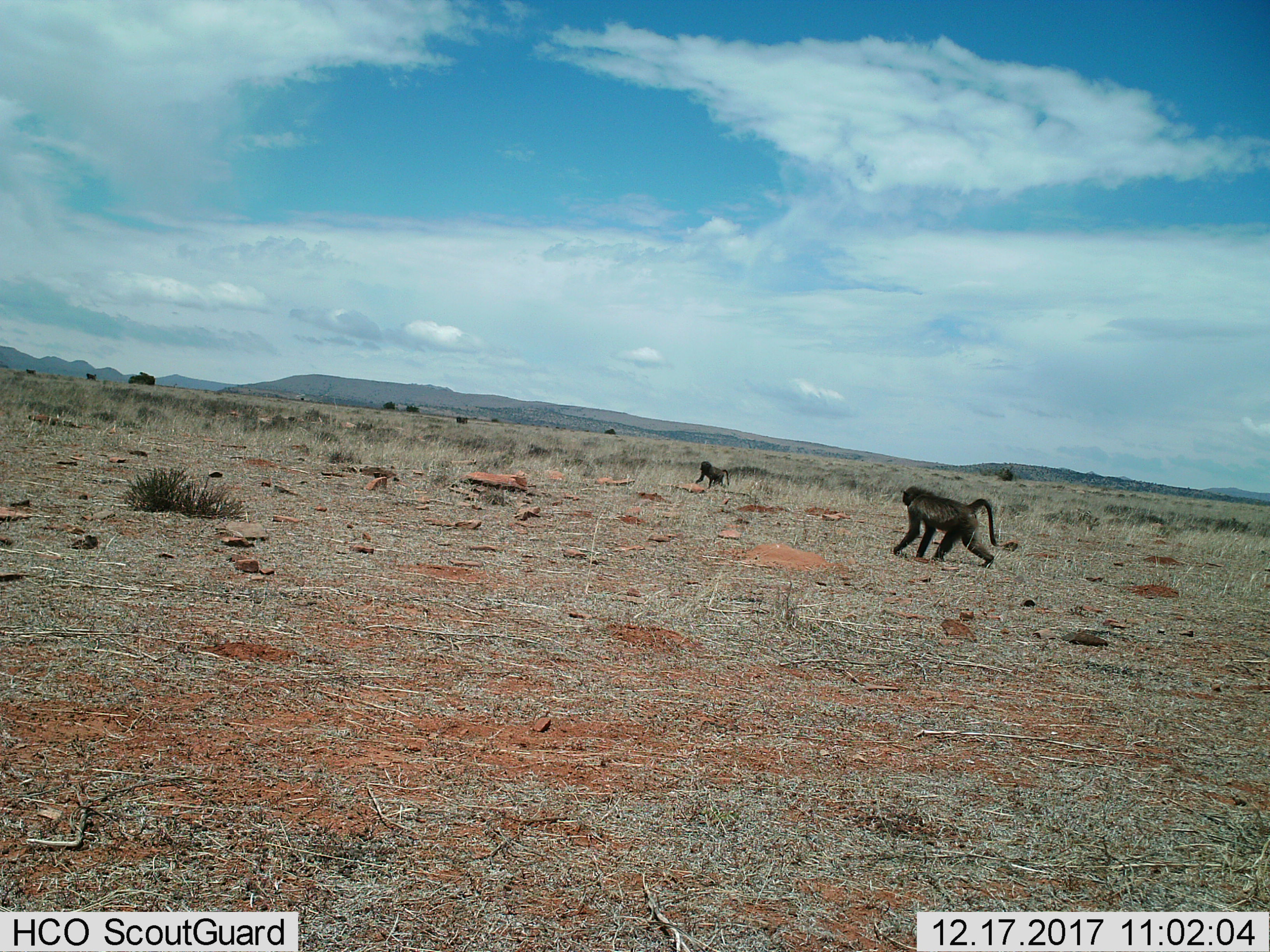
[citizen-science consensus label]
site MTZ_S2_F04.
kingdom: Animalia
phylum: Chordata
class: Mammalia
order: Primates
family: Cercopithecidae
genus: Papio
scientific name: Papio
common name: baboon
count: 2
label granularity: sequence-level